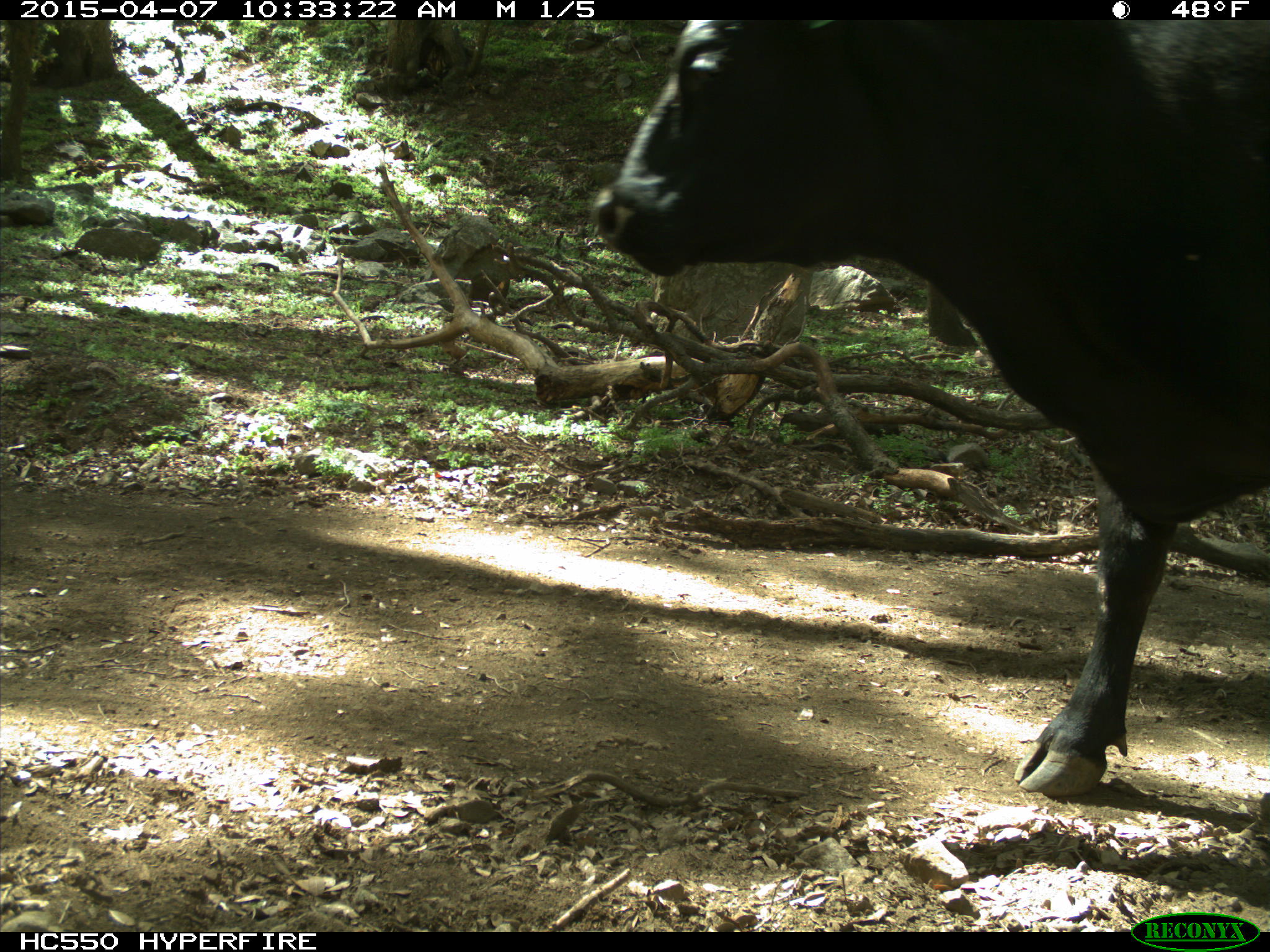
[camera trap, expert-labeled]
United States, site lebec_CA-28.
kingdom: Animalia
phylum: Chordata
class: Mammalia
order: Artiodactyla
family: Bovidae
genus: Bos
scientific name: Bos taurus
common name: domestic cow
Bos taurus (domestic cow).